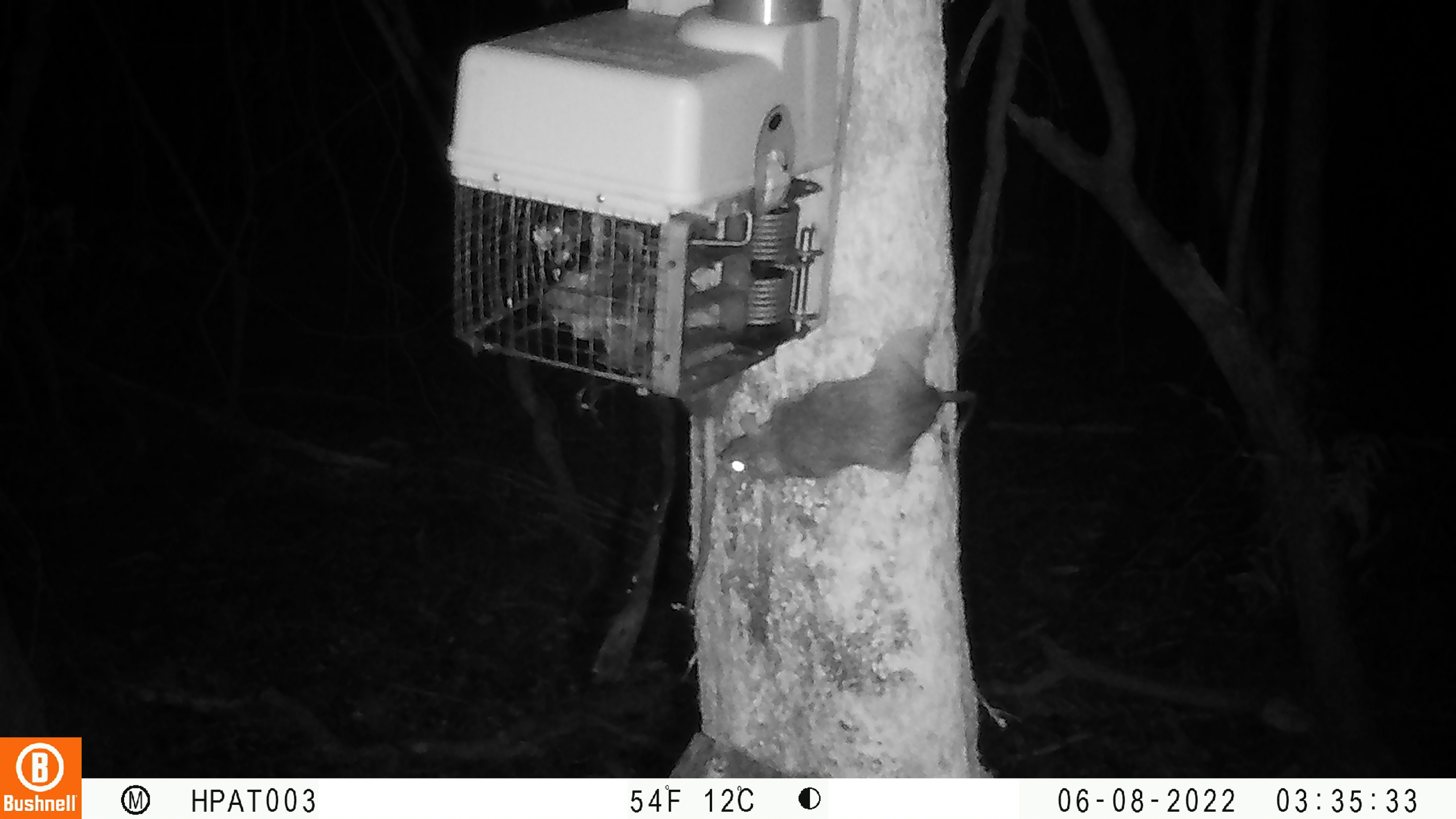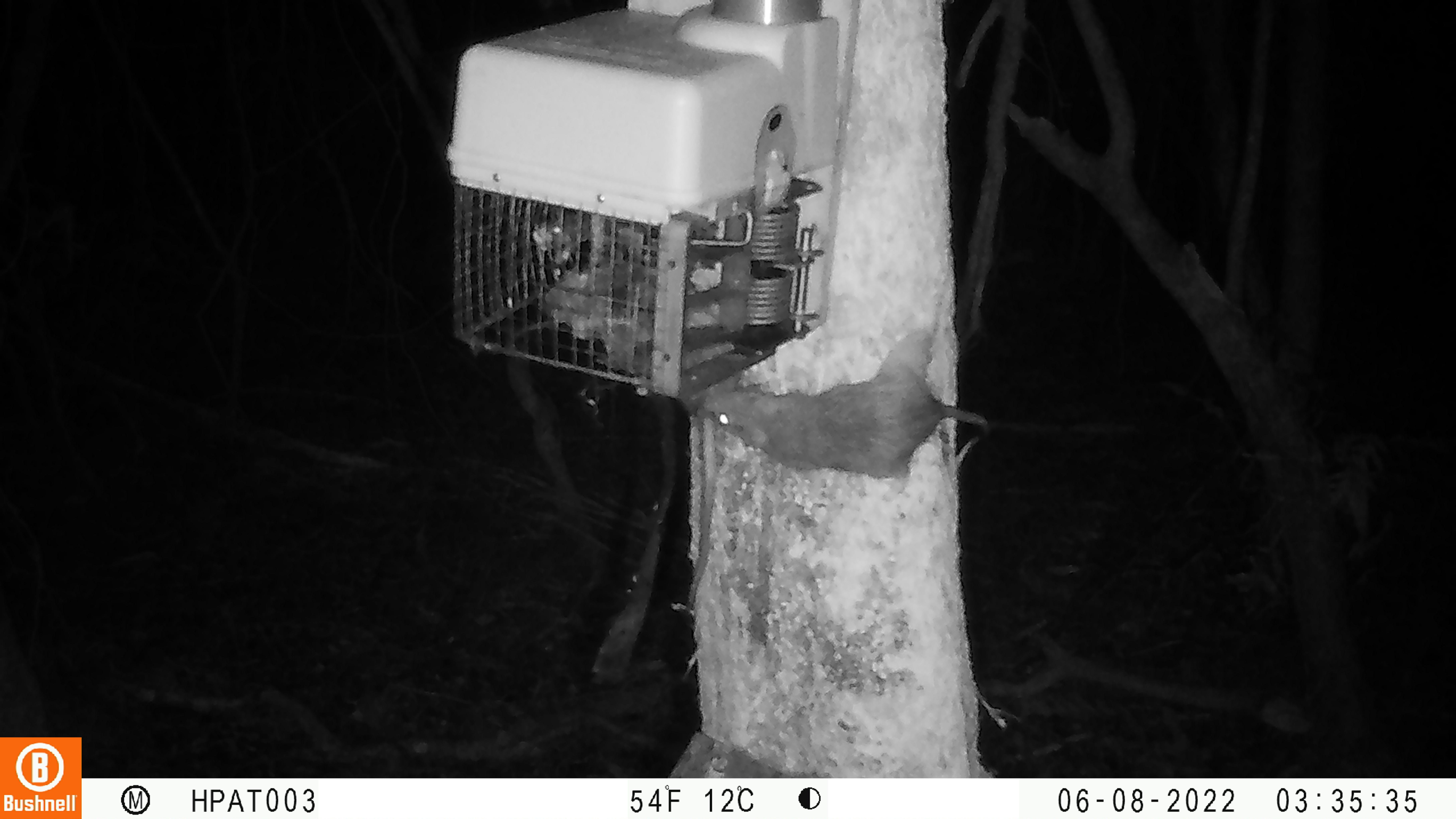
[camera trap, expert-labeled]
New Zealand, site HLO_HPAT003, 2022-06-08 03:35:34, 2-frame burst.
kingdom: Animalia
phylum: Chordata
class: Mammalia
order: Rodentia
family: Muridae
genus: Rattus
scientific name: Rattus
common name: rat